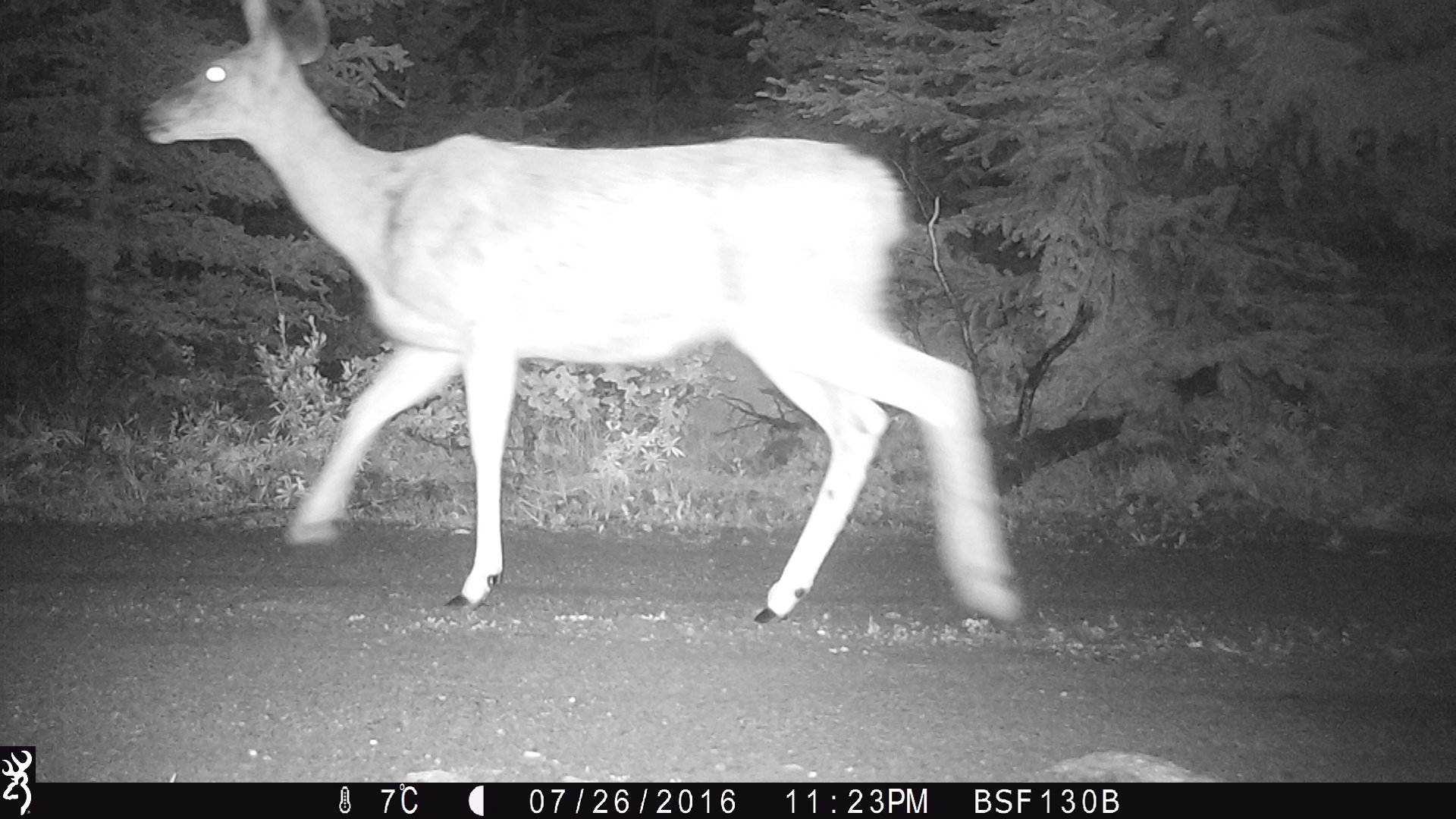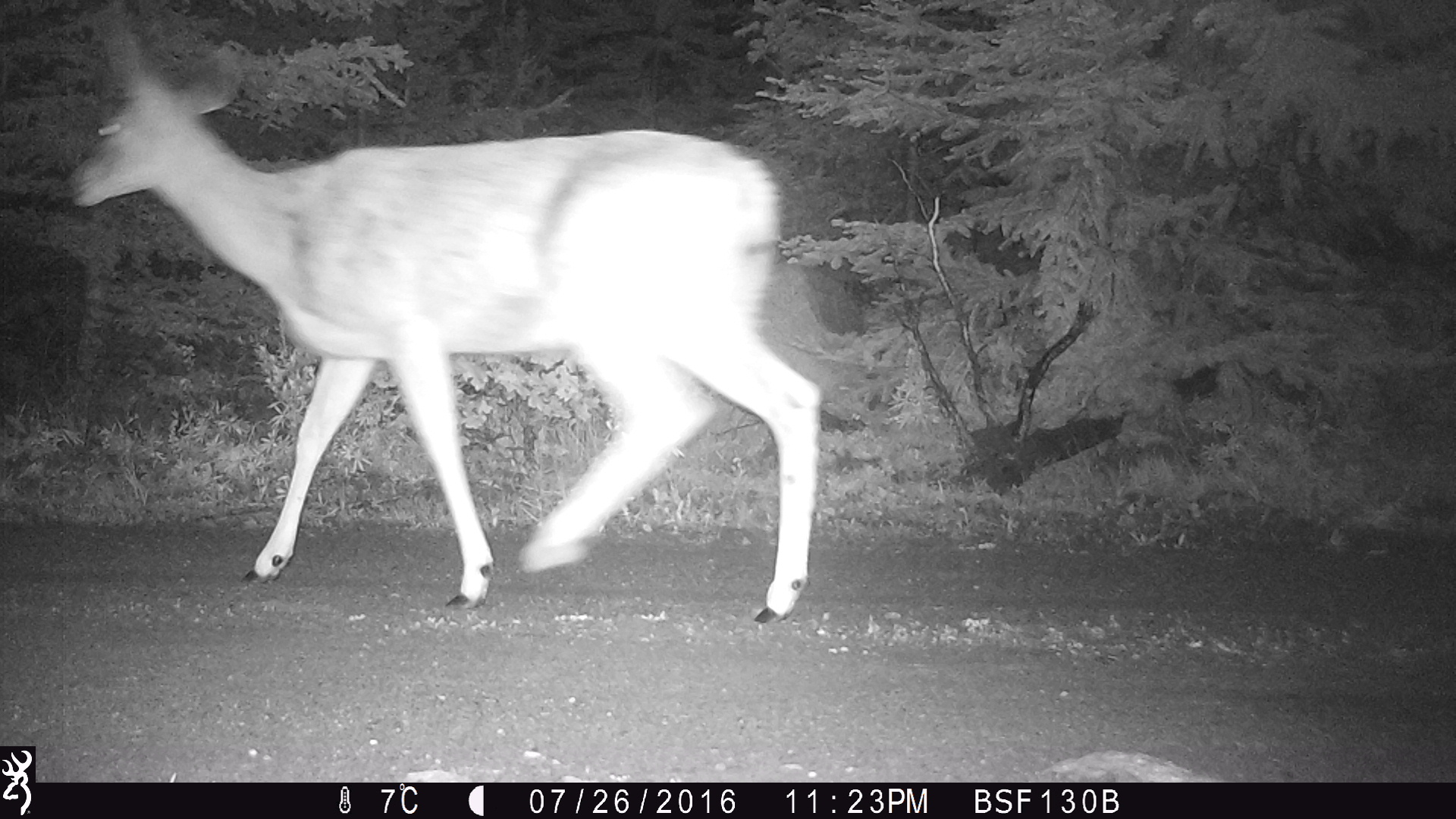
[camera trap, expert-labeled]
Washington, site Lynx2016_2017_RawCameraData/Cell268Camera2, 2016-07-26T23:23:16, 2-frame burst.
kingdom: Animalia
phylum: Chordata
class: Mammalia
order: Artiodactyla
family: Cervidae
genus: Odocoileus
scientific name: Odocoileus hemionus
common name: mule deer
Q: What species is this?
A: Odocoileus hemionus (mule deer).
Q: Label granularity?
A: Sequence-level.